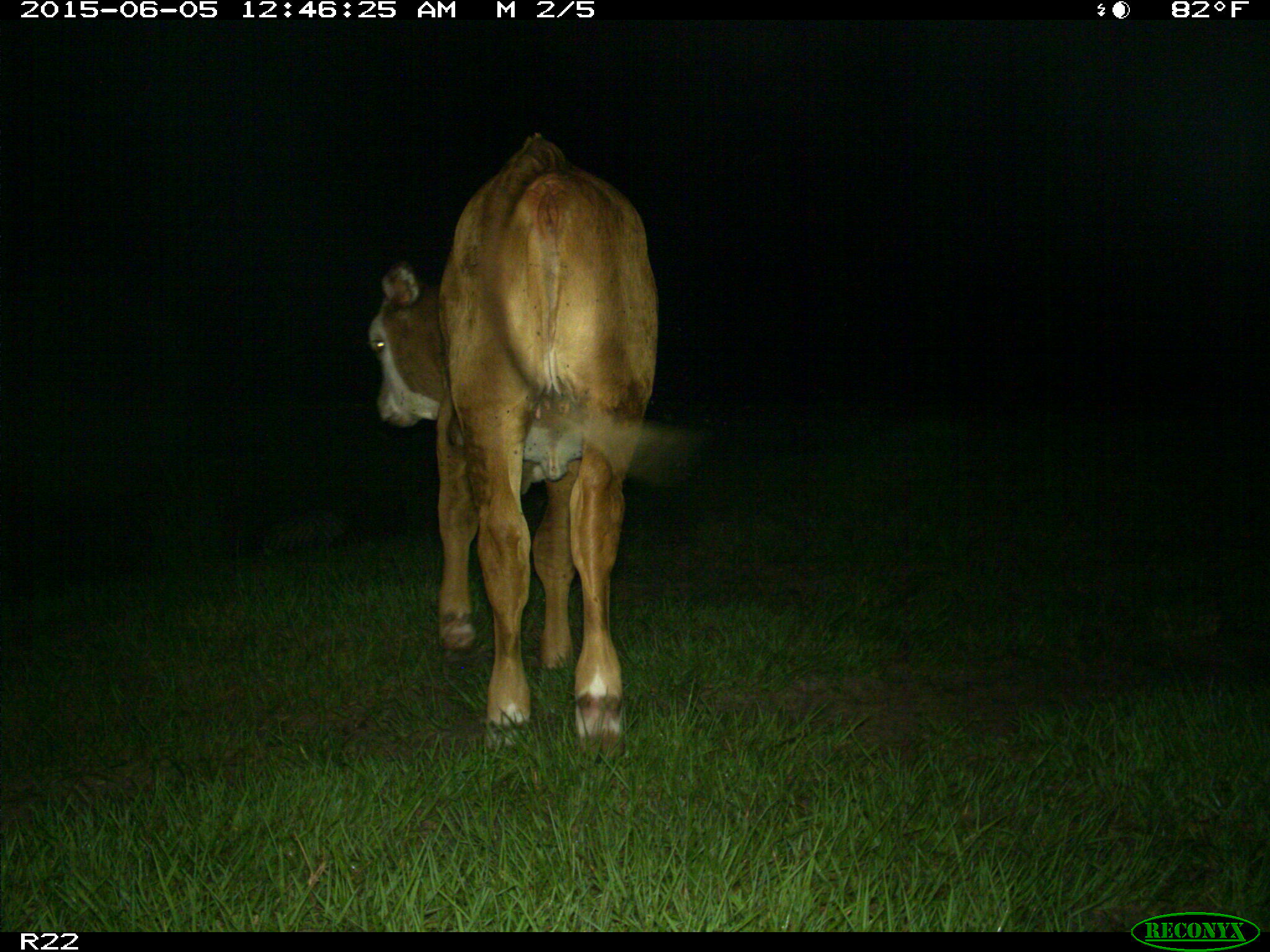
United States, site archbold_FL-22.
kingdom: Animalia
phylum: Chordata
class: Mammalia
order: Artiodactyla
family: Bovidae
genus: Bos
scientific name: Bos taurus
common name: domestic cow